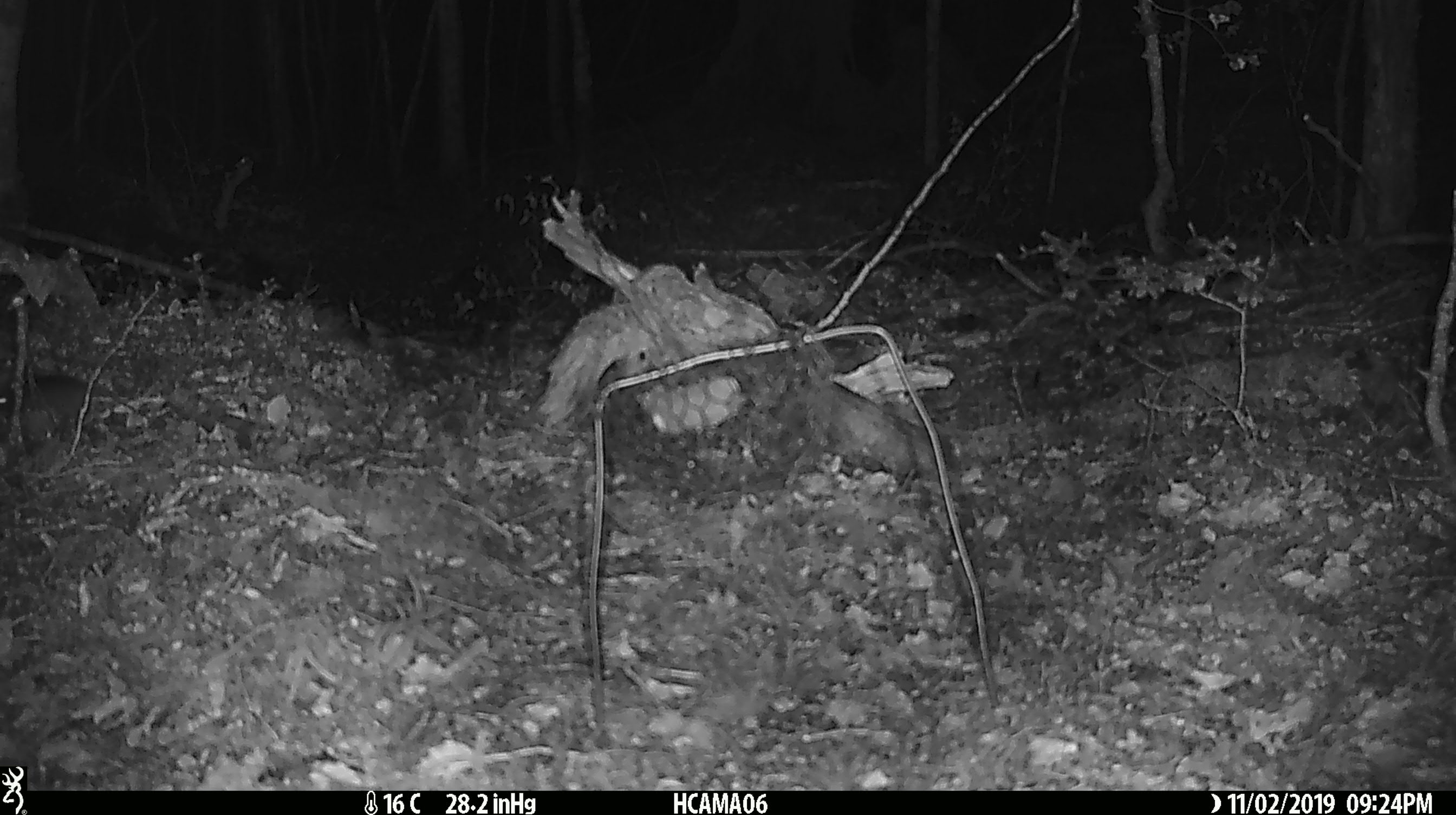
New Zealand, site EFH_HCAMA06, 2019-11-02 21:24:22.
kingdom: Animalia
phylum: Chordata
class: Mammalia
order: Rodentia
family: Muridae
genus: Mus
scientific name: Mus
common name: mouse